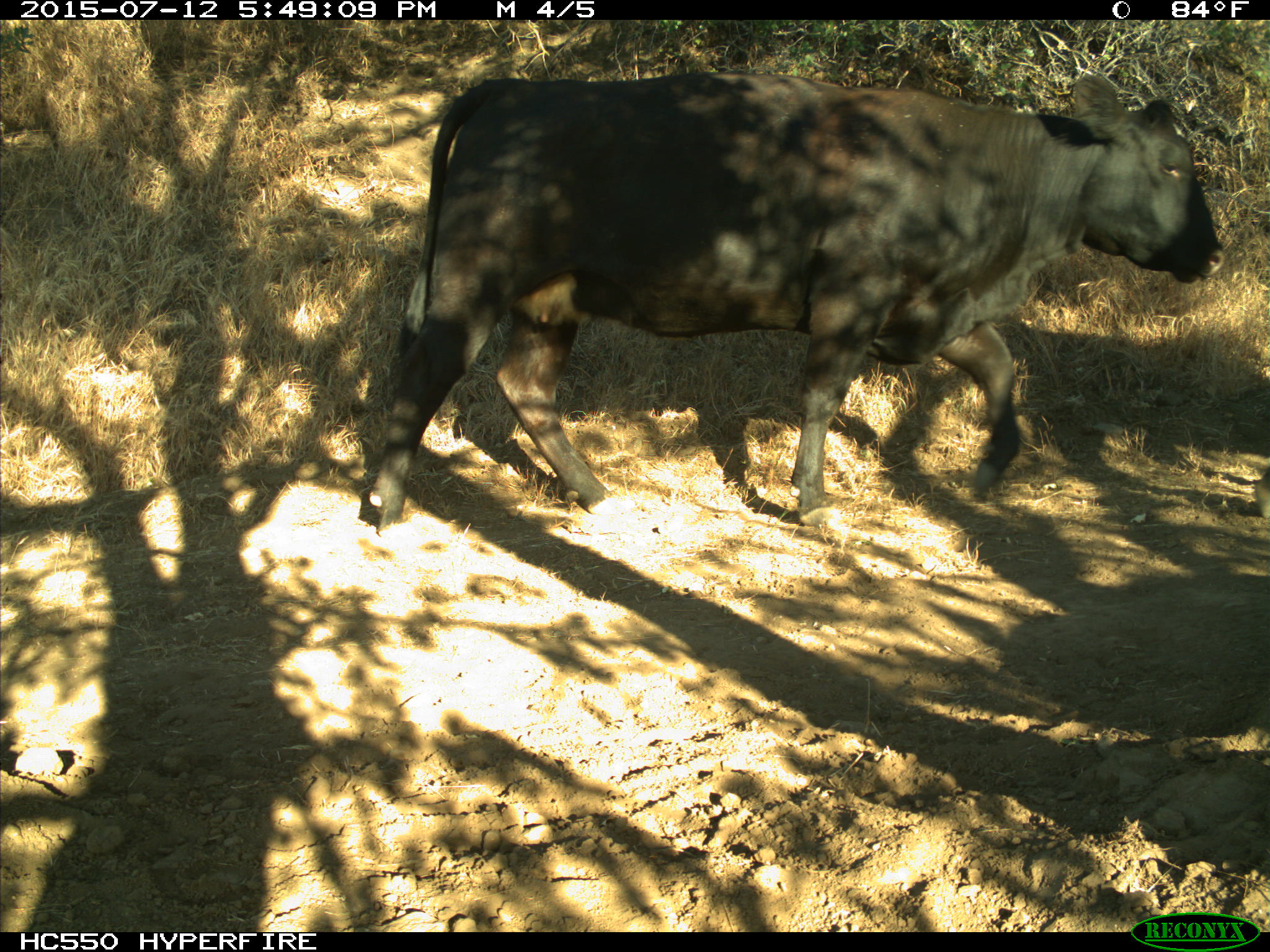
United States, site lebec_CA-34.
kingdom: Animalia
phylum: Chordata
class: Mammalia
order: Artiodactyla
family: Bovidae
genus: Bos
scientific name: Bos taurus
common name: domestic cow